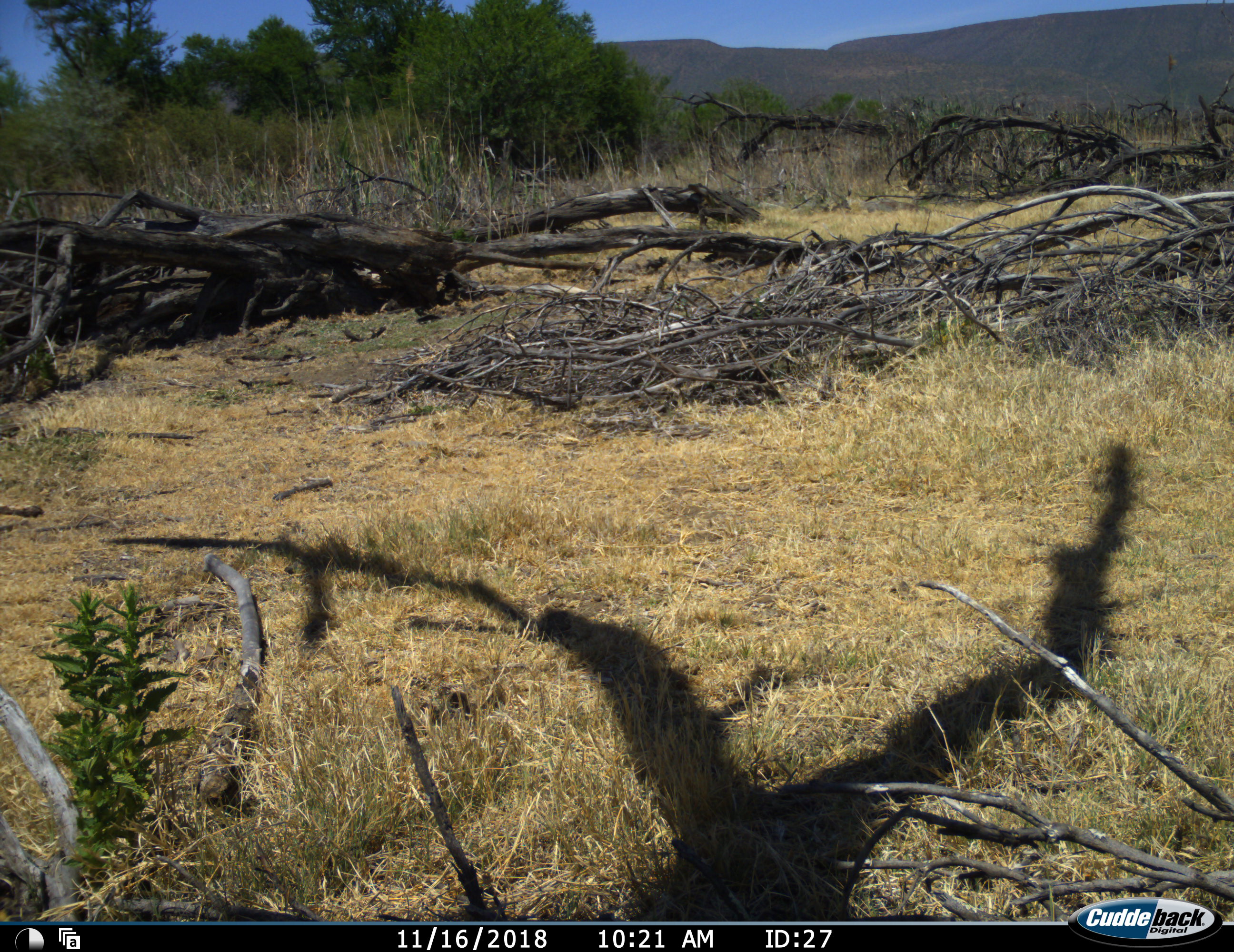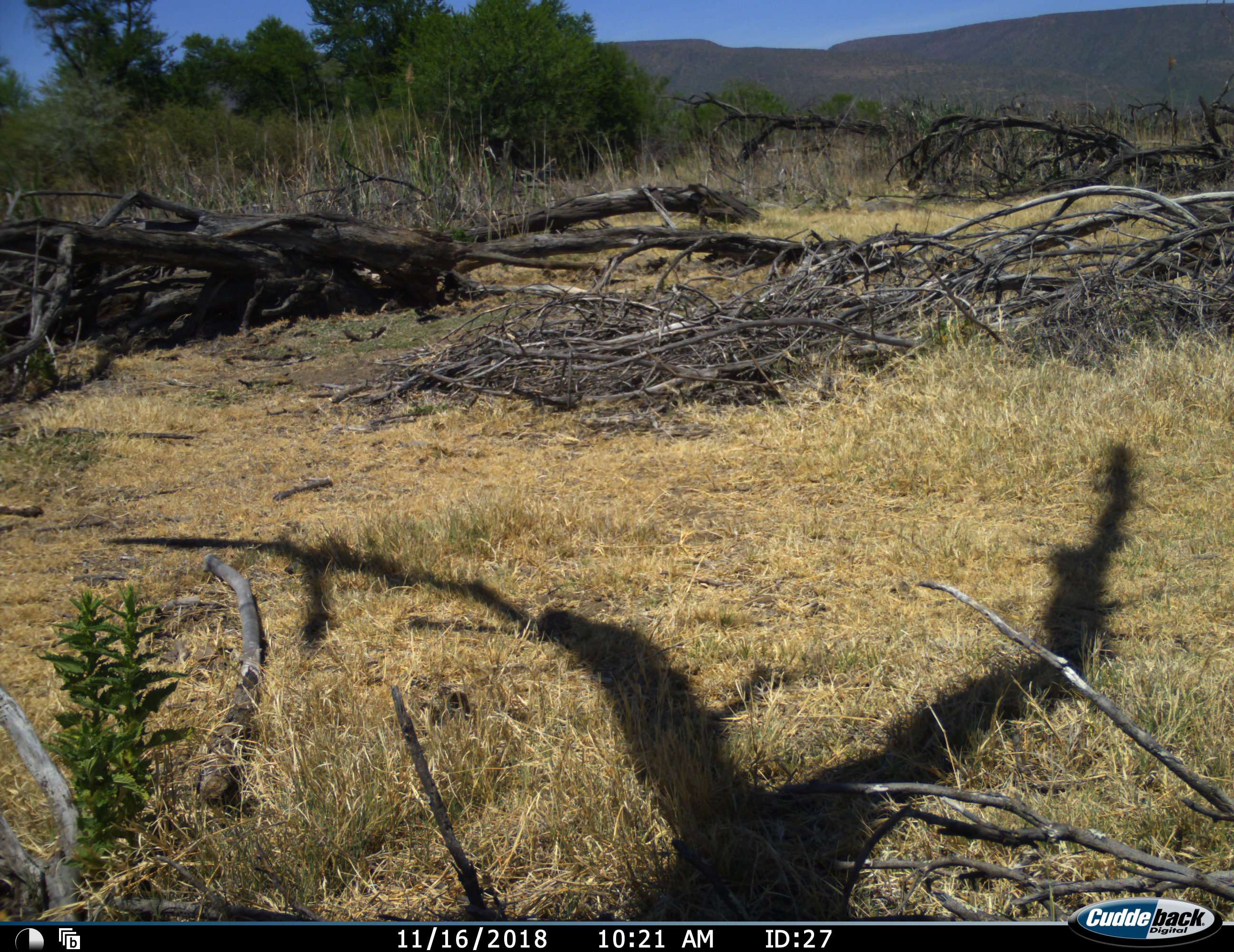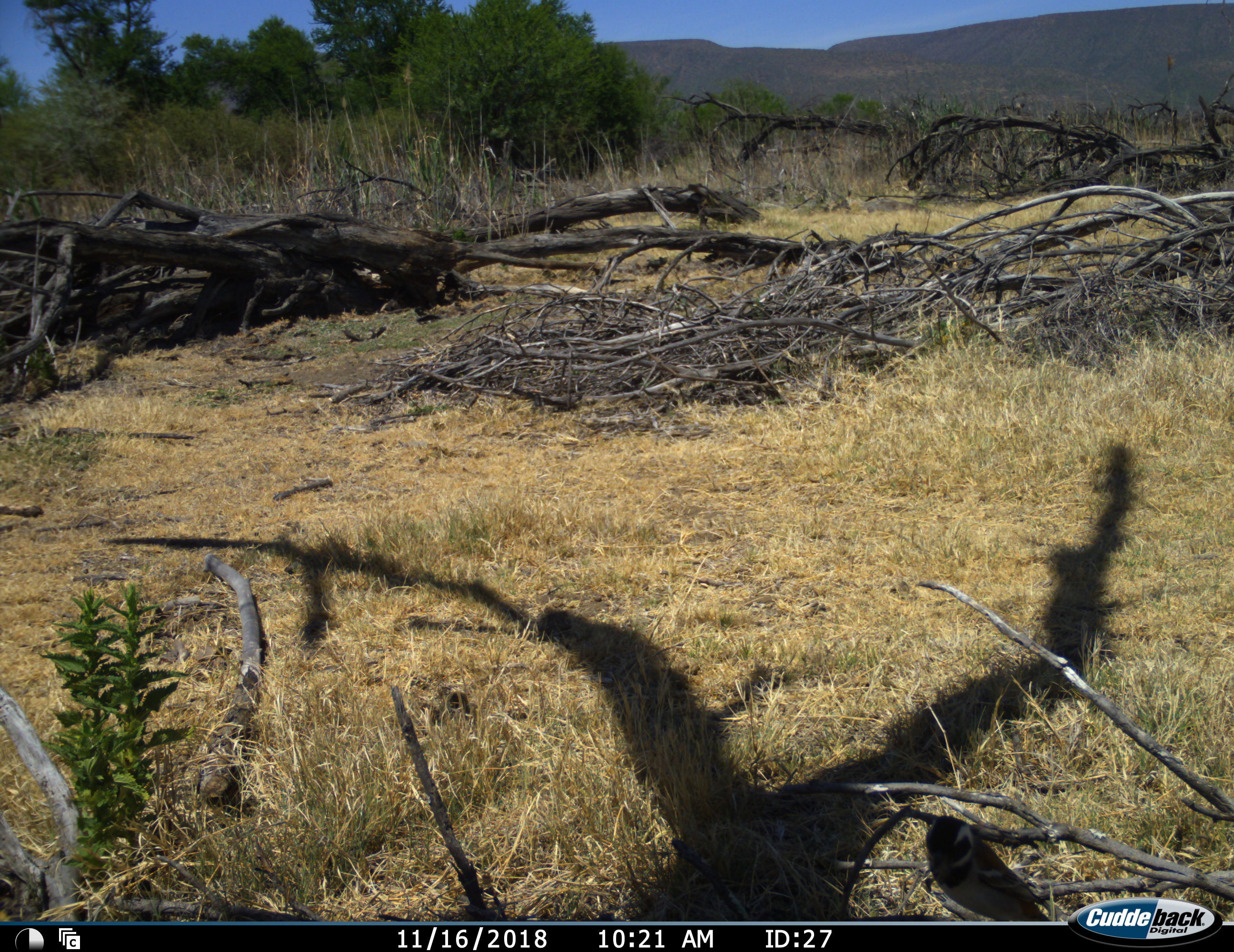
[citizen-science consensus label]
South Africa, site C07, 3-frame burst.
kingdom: Animalia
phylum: Chordata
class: Aves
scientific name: Aves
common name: bird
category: birdother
Birdother (bird) (Aves), count 1. Behavior (volunteer vote fractions): standing 14%, resting 14%, moving 86%, interacting 0%. Young present (vote fraction): 0%. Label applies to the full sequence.